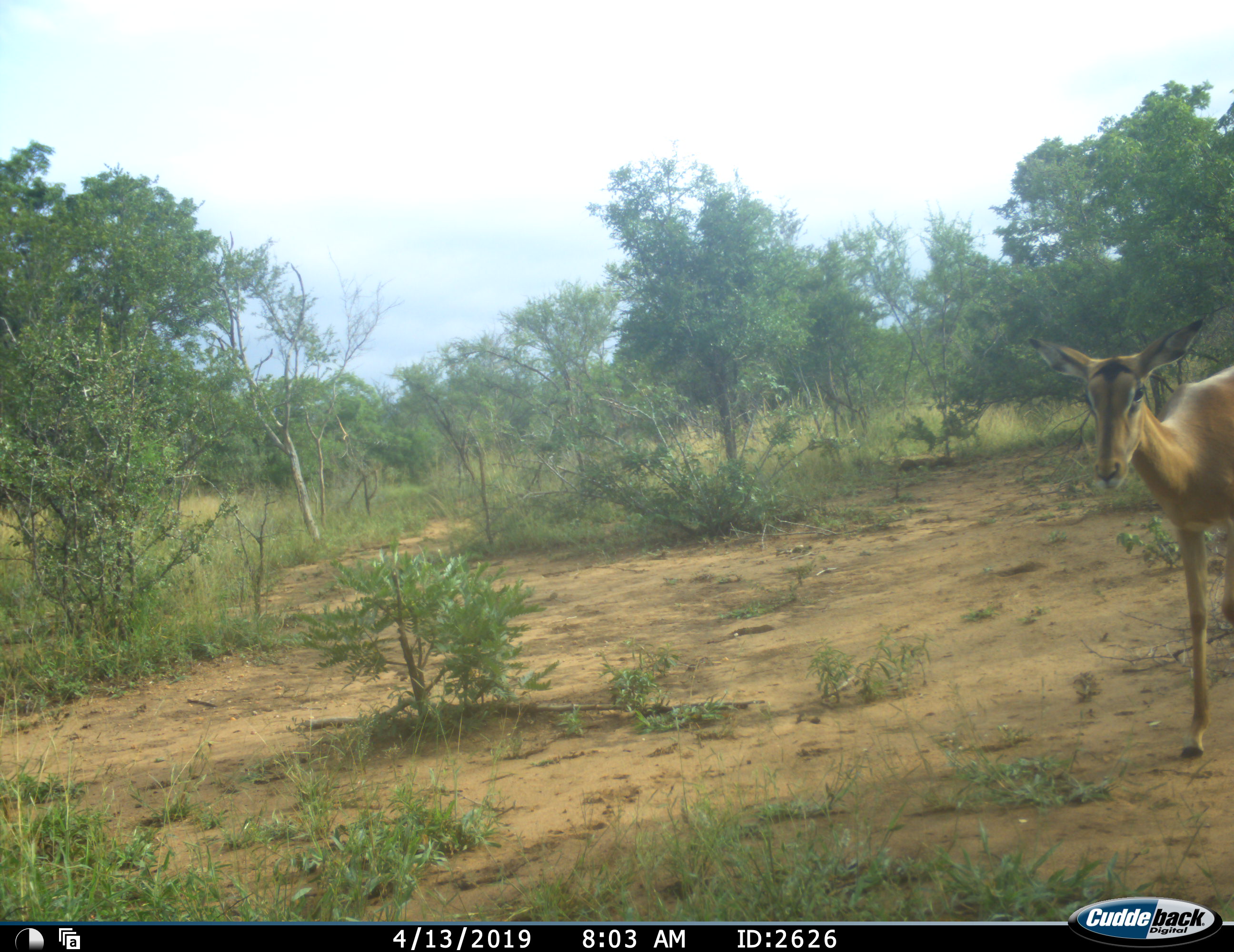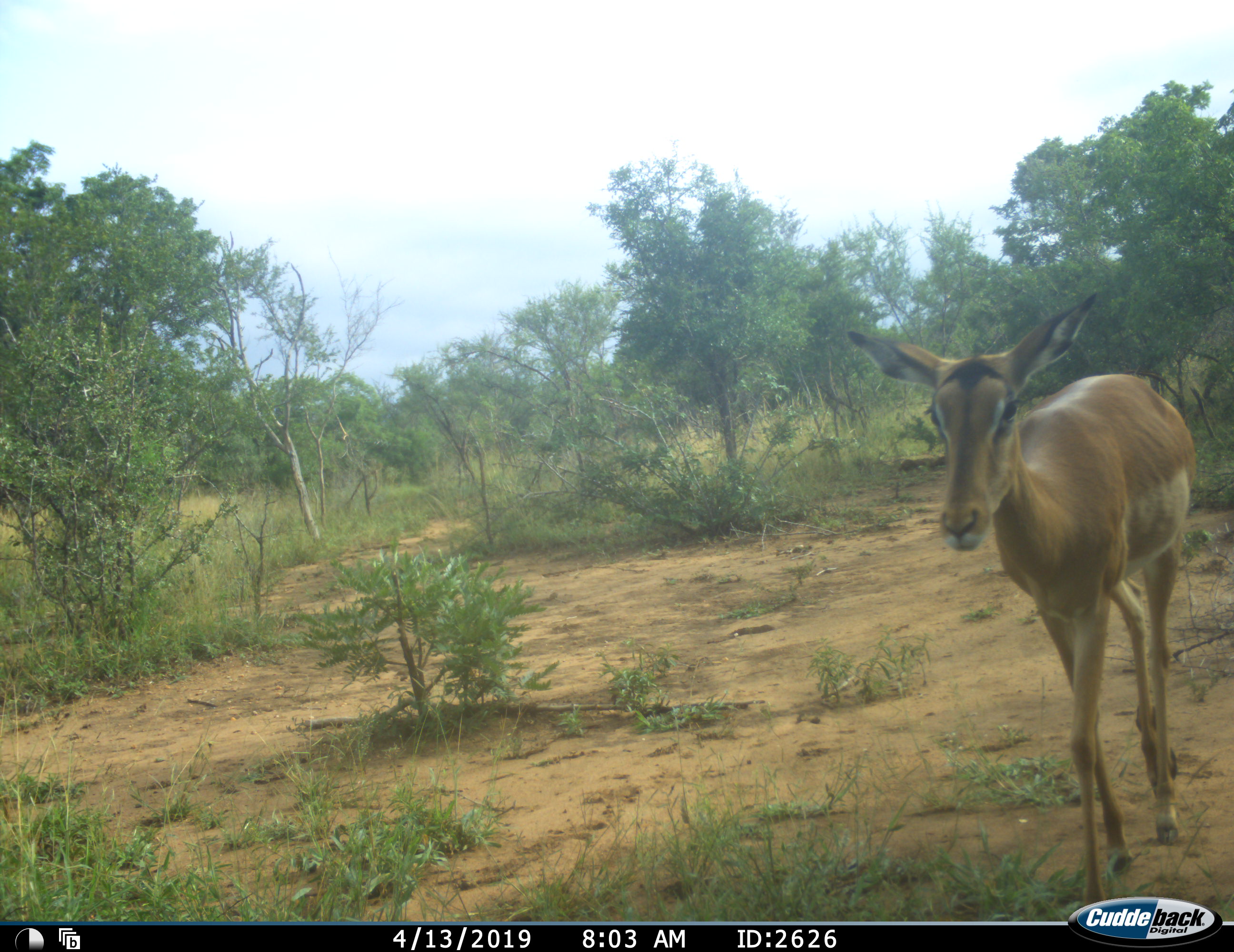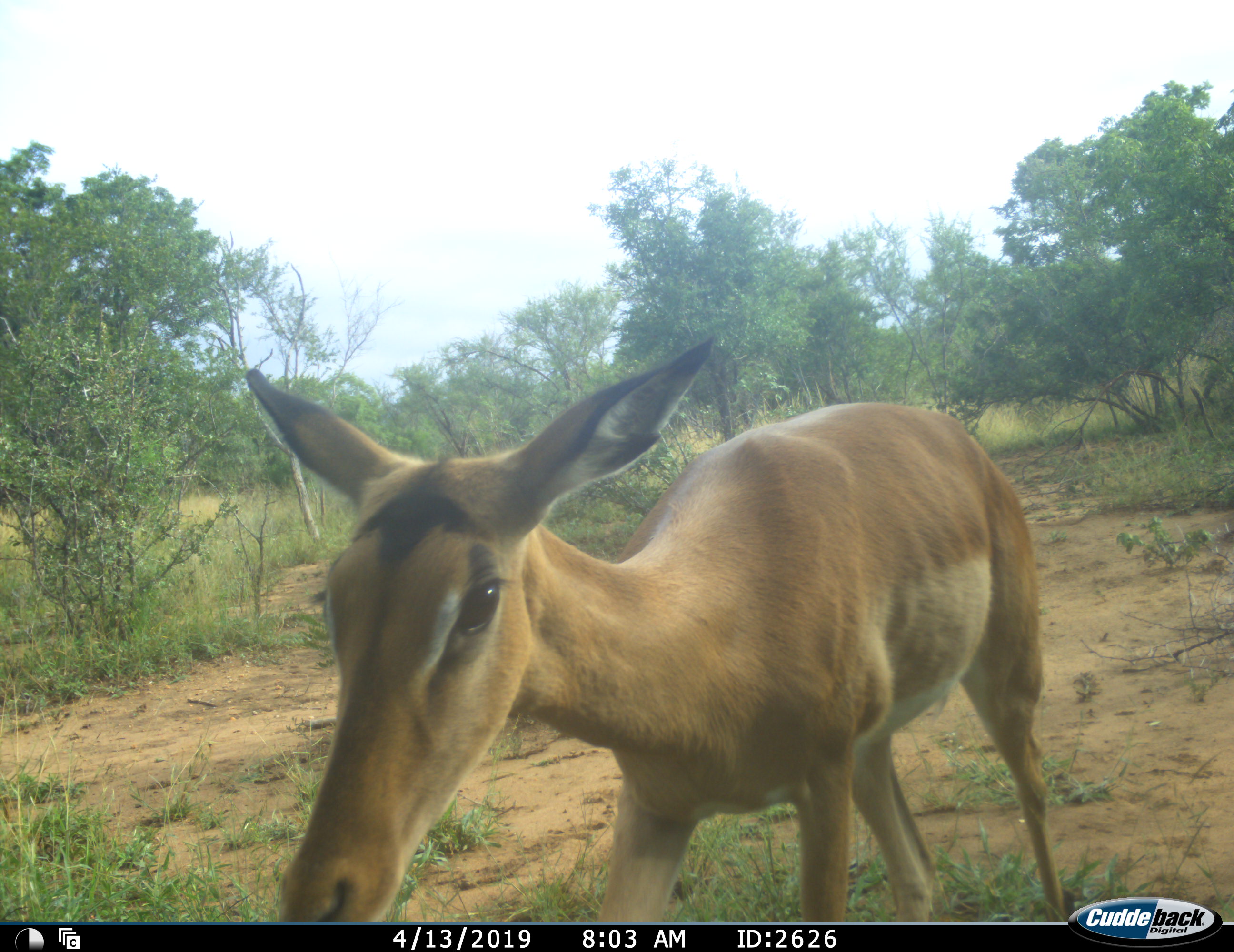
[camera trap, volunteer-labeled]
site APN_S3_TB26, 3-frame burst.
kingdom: Animalia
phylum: Chordata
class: Mammalia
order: Artiodactyla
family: Bovidae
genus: Aepyceros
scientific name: Aepyceros melampus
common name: impala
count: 1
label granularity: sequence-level